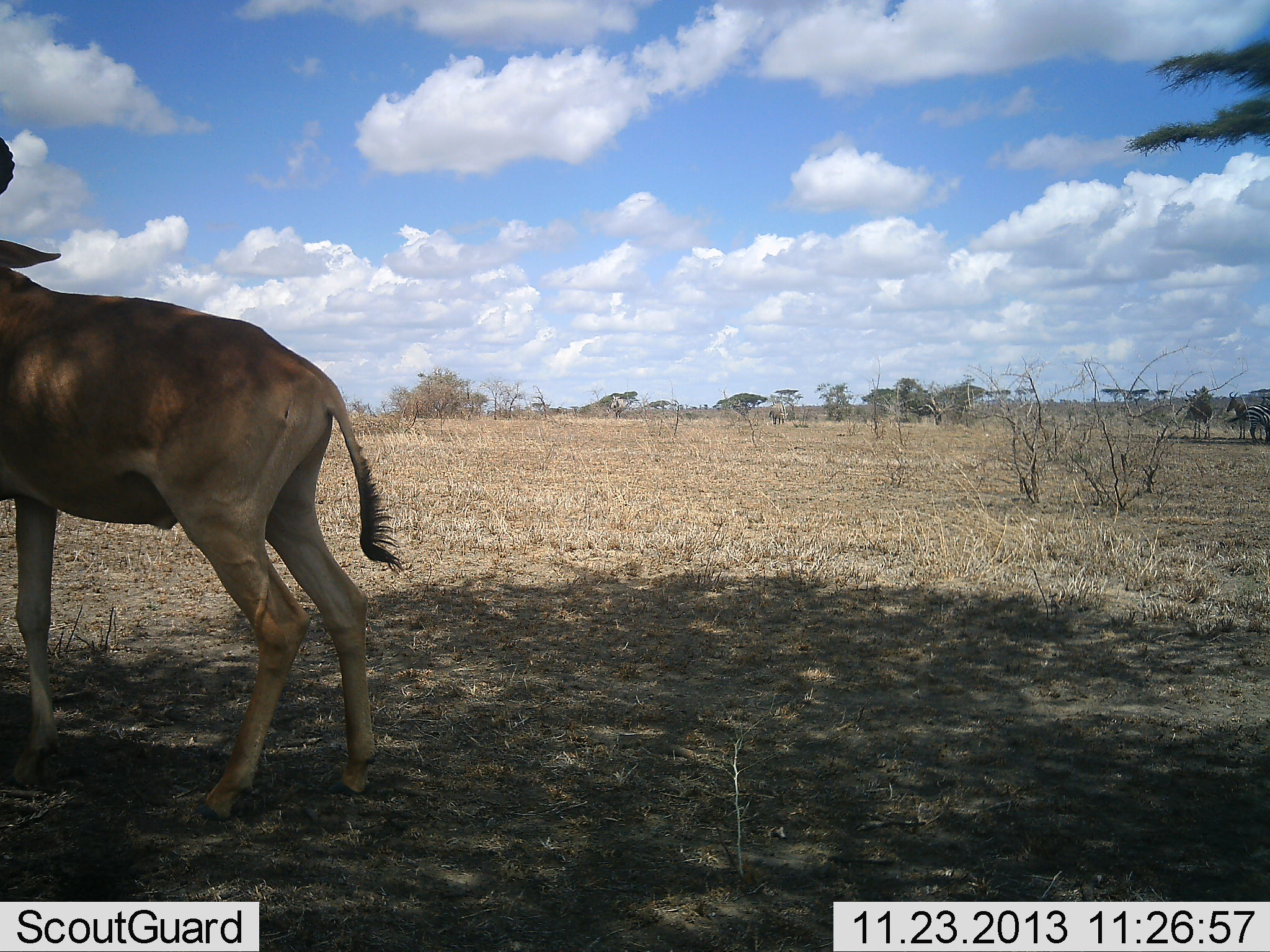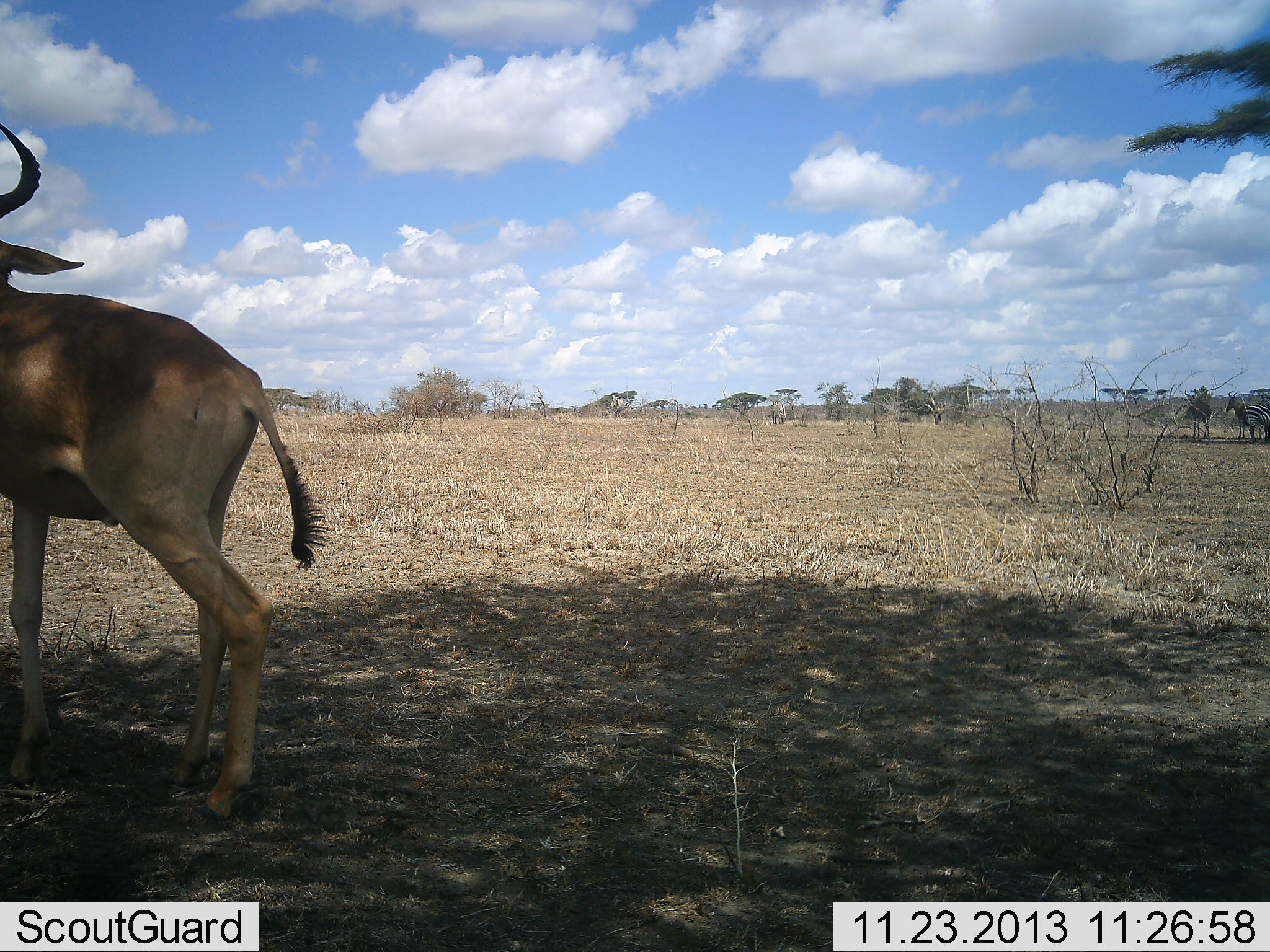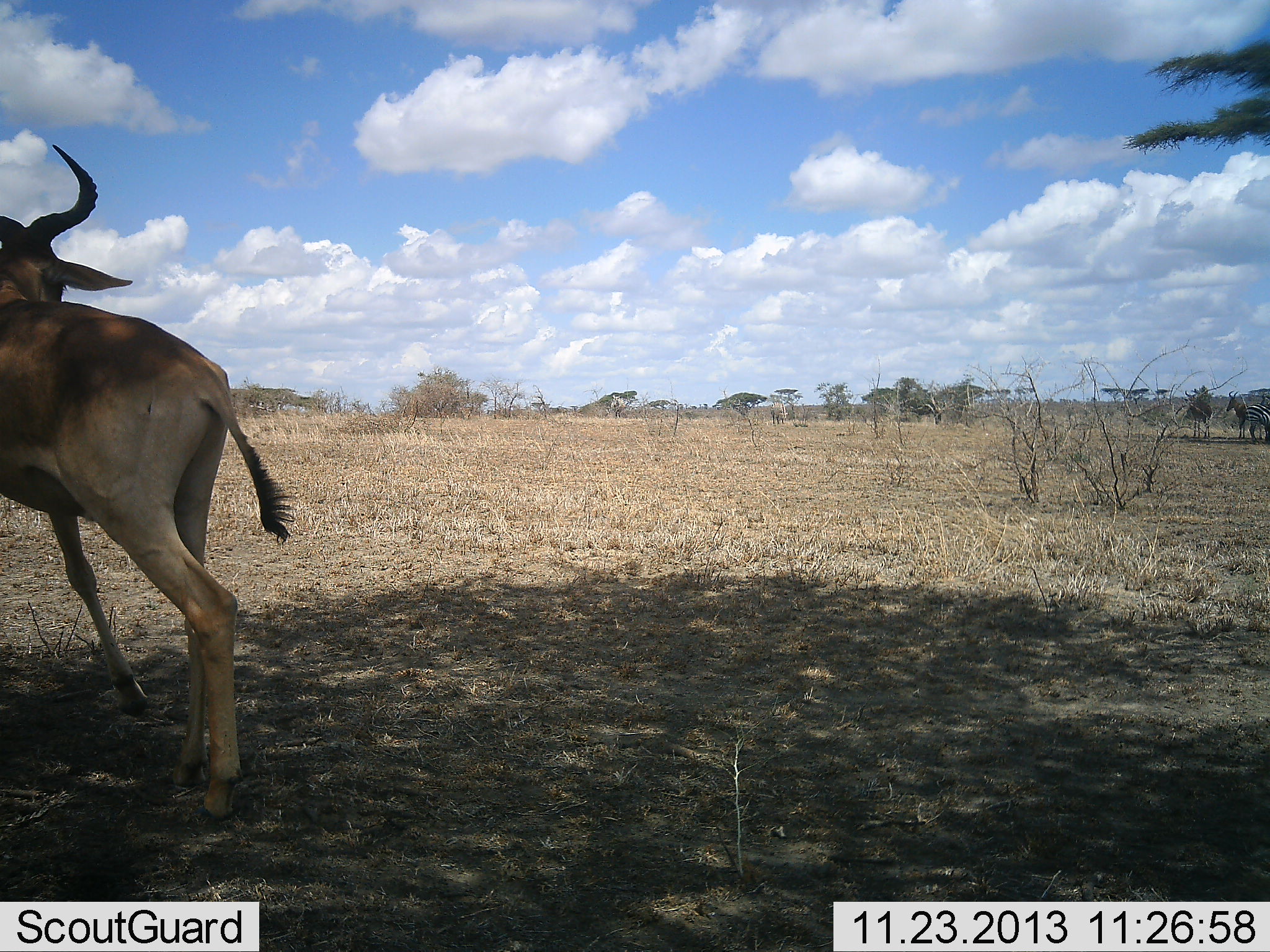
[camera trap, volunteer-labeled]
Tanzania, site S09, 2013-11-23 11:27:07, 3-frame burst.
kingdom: Animalia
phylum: Chordata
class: Mammalia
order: Artiodactyla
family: Bovidae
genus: Alcelaphus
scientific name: Alcelaphus buselaphus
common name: hartebeest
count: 1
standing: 75%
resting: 0%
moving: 19%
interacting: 0%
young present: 0%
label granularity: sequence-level